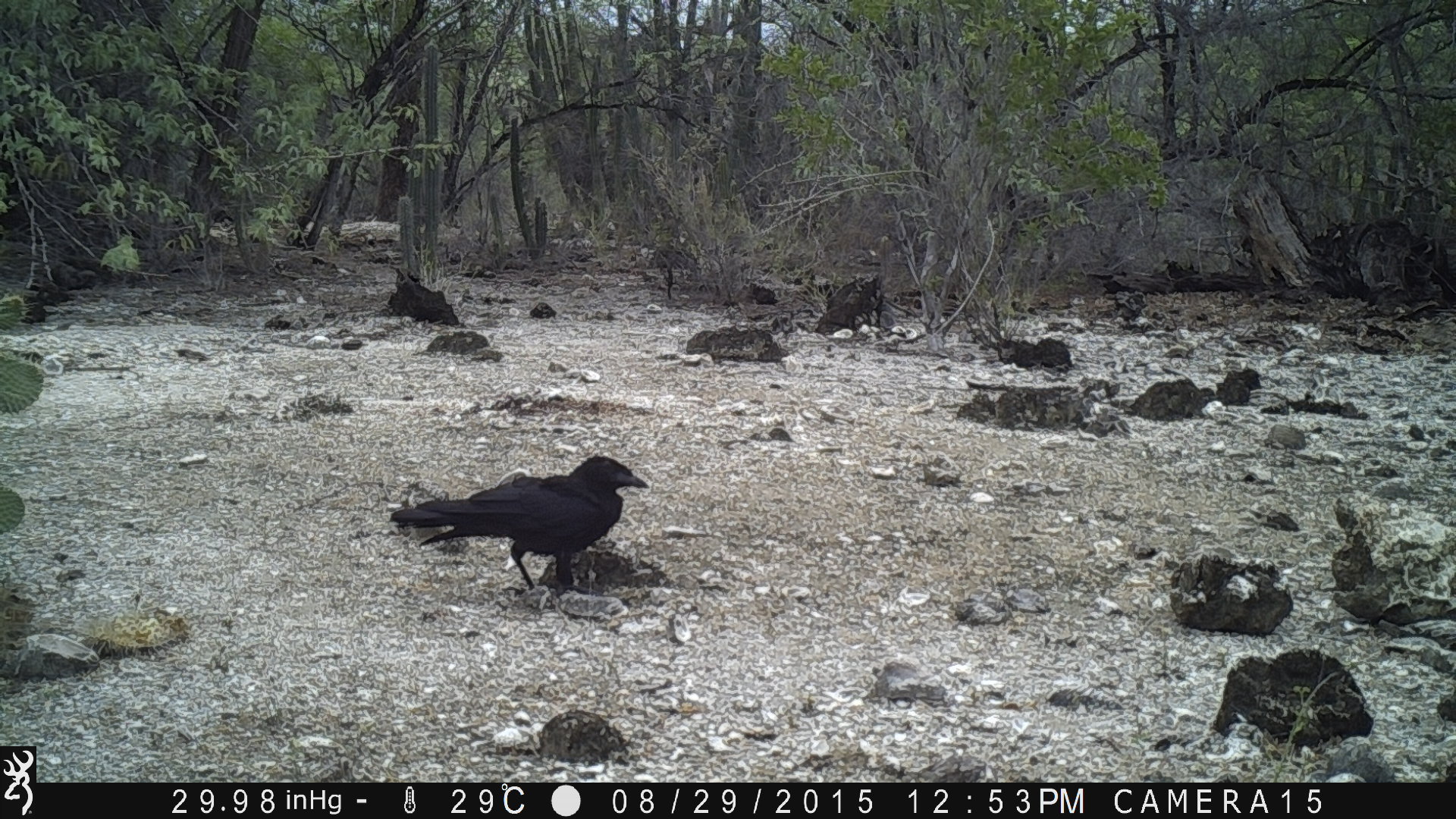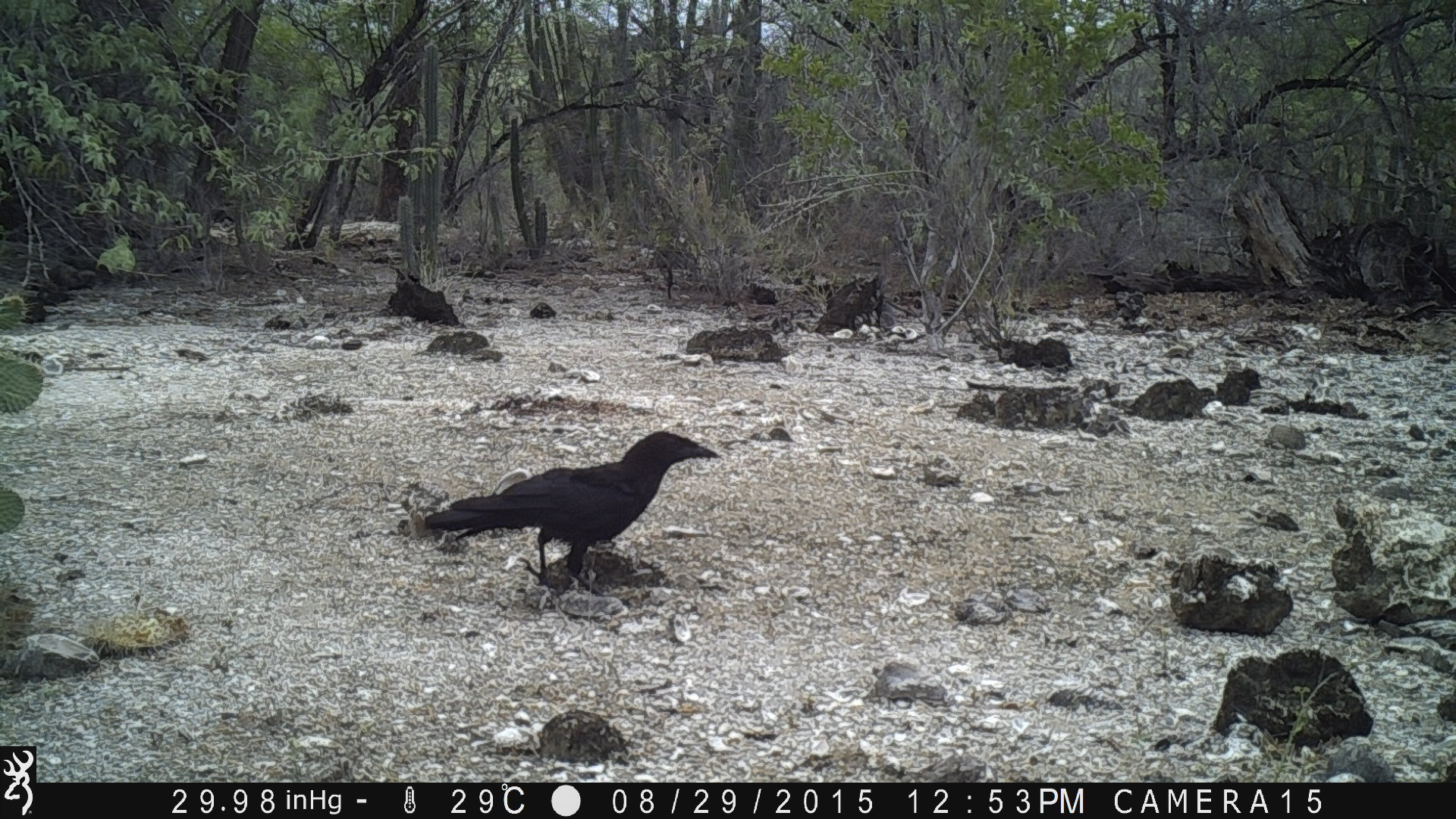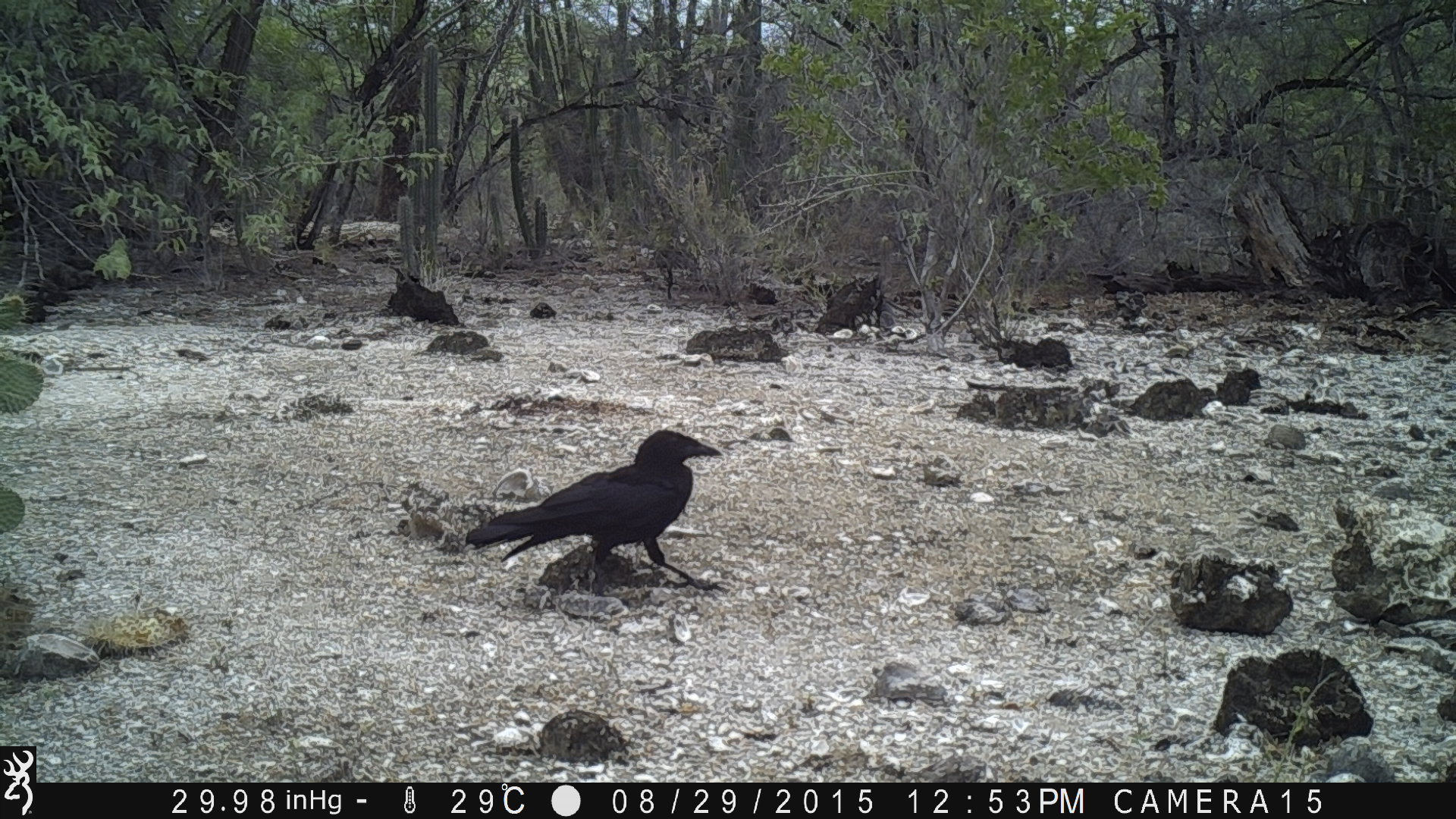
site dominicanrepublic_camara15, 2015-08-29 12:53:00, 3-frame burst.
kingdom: Animalia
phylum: Chordata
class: Aves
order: Passeriformes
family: Corvidae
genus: Corvus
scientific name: Corvus corax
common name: raven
Raven (Corvus corax).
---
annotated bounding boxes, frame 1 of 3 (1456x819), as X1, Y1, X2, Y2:
raven: 389, 454, 648, 600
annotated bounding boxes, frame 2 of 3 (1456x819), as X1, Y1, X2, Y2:
raven: 401, 430, 723, 592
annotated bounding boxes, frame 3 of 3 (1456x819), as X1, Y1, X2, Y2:
raven: 463, 428, 723, 598